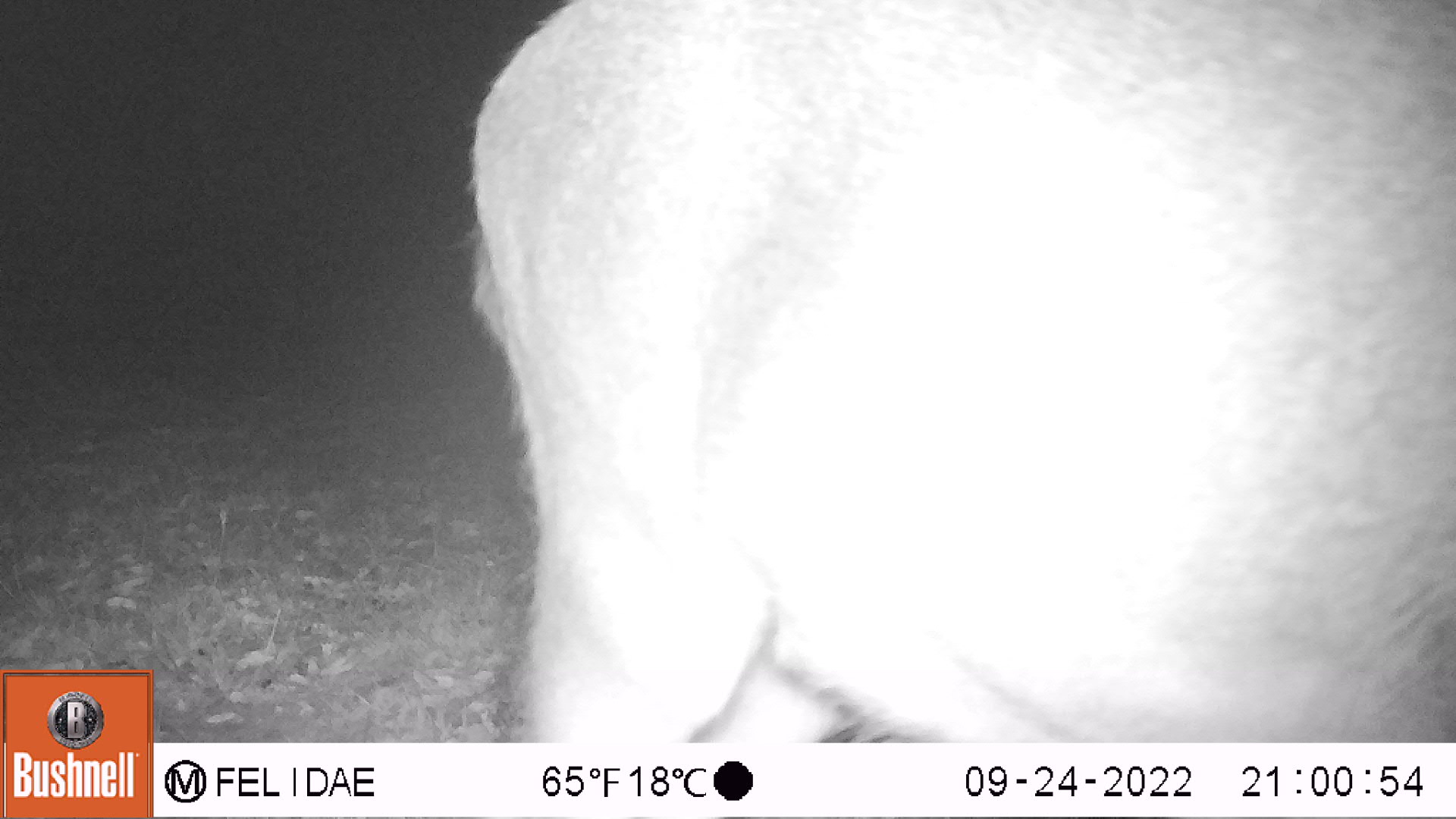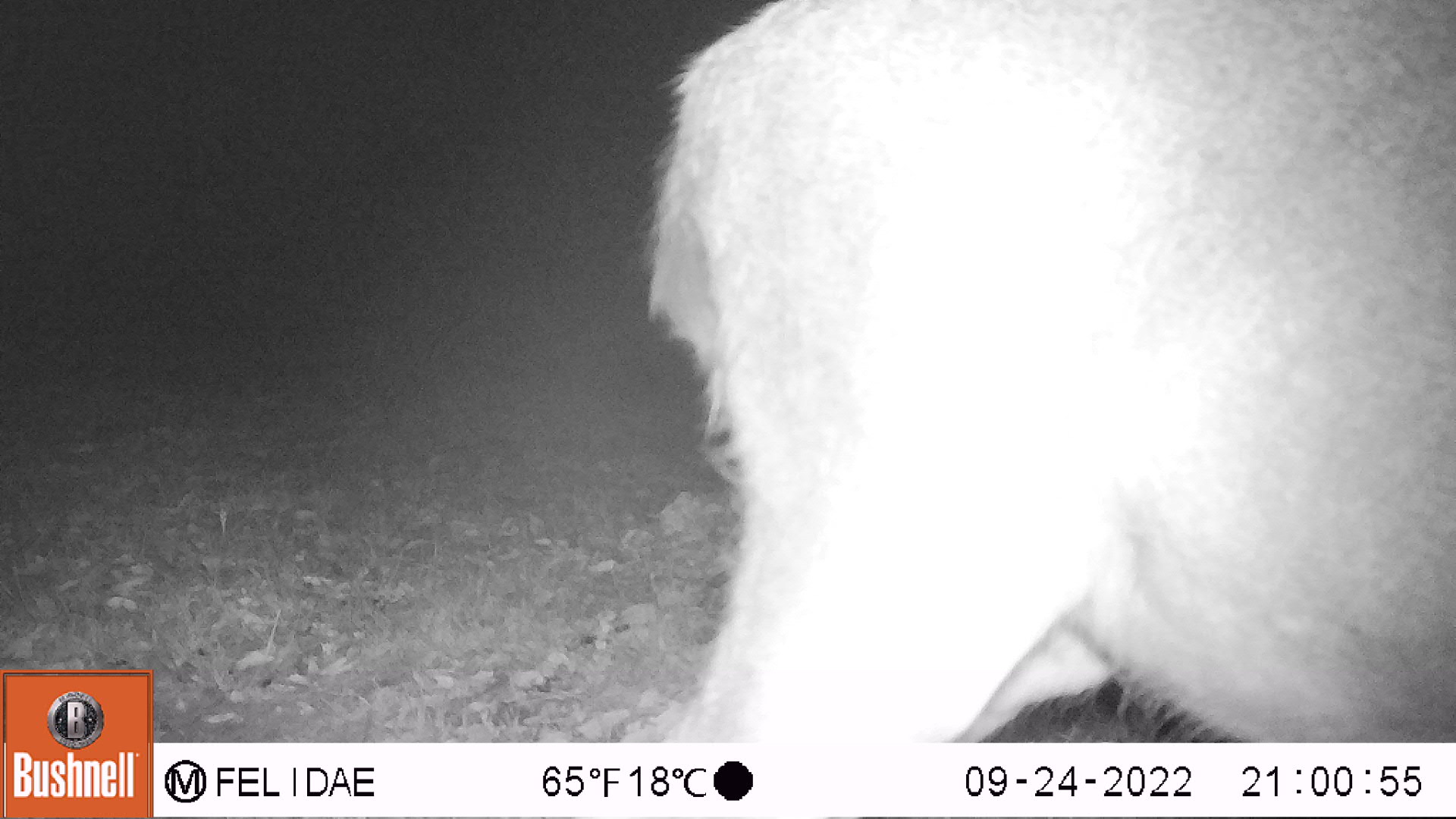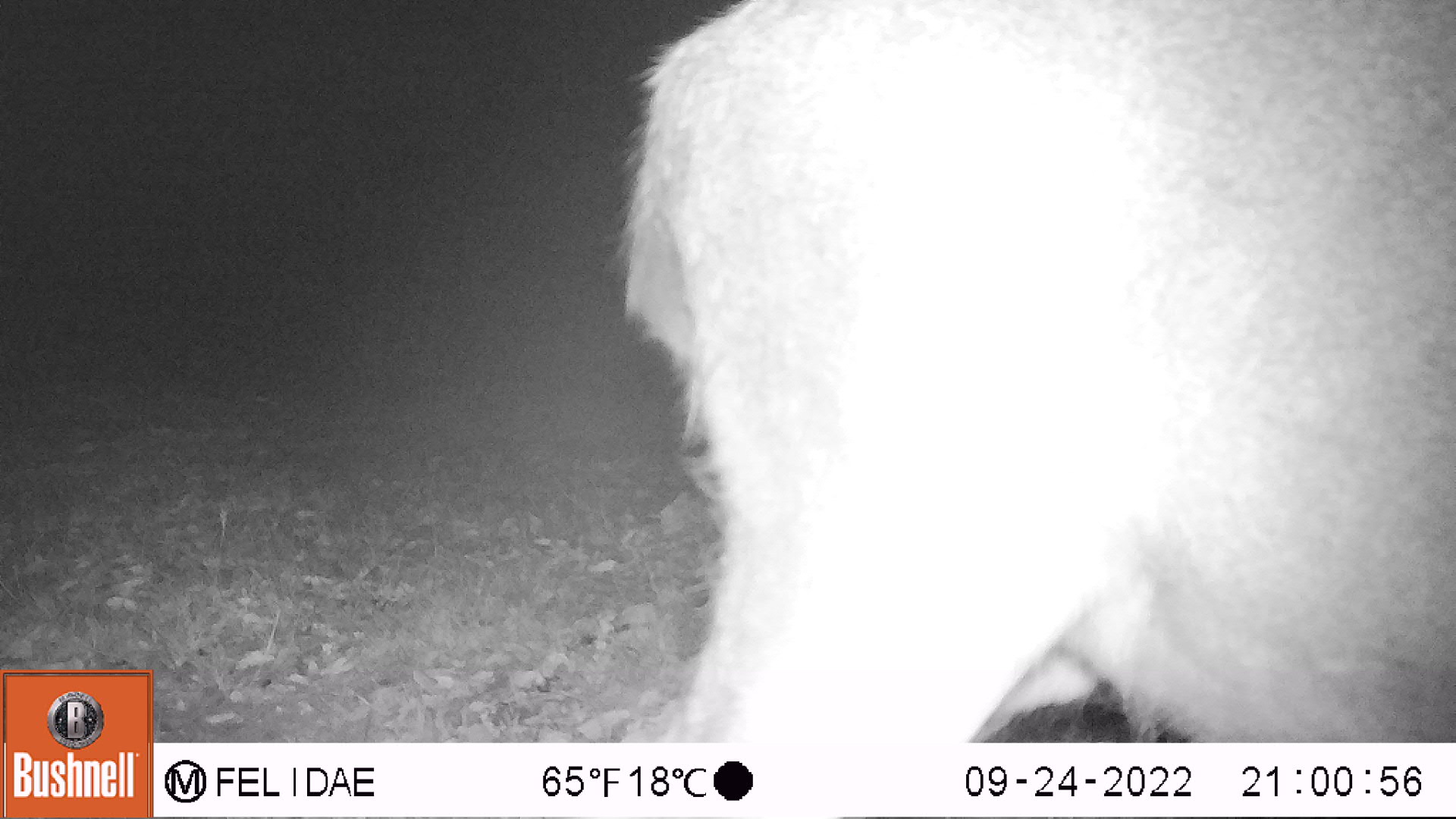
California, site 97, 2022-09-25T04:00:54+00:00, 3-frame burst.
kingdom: Animalia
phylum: Chordata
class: Mammalia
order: Artiodactyla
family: Cervidae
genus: Odocoileus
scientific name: Odocoileus hemionus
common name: mule deer